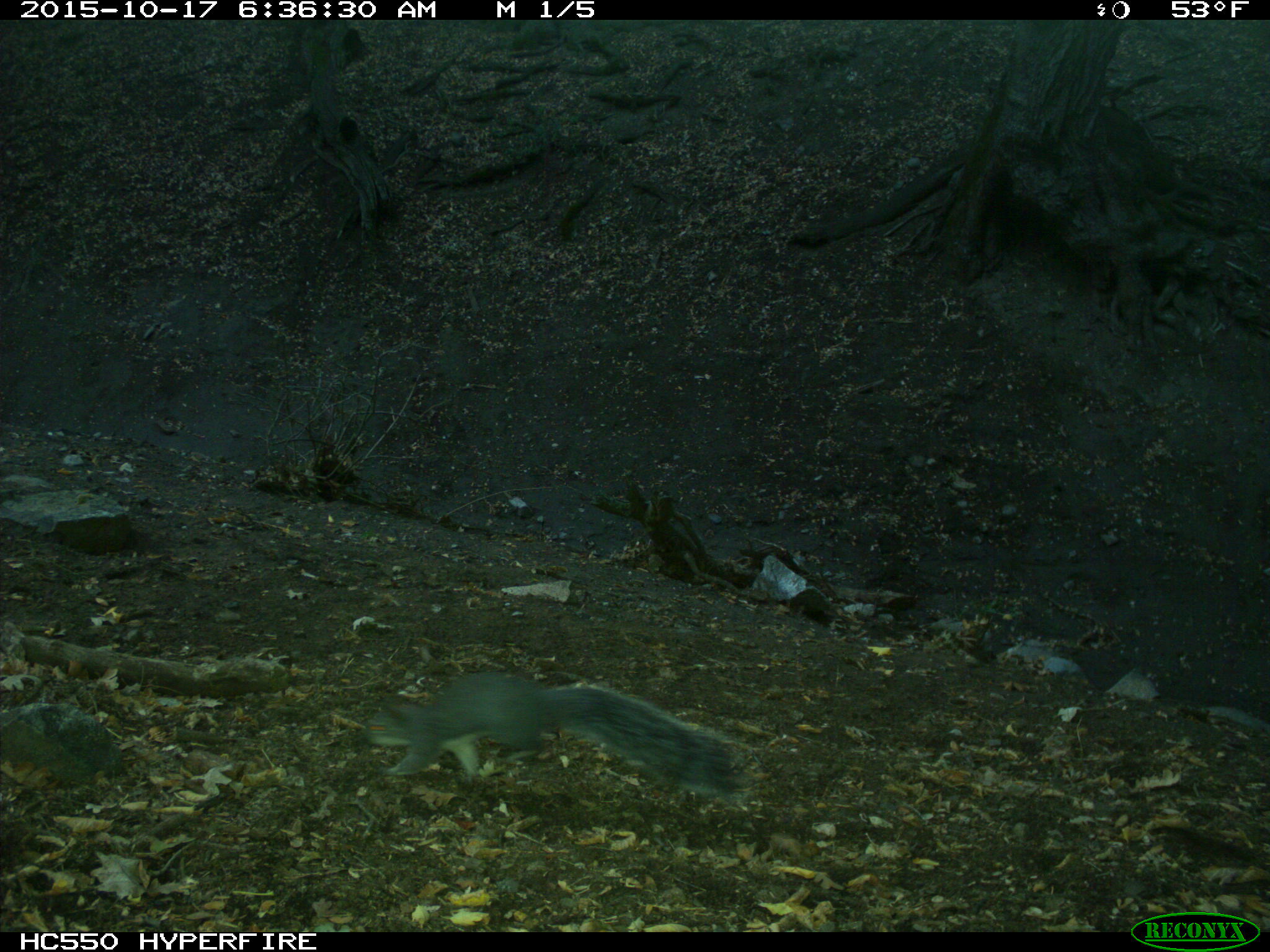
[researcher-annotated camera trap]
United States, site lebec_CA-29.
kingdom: Animalia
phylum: Chordata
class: Mammalia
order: Rodentia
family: Sciuridae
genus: Sciurus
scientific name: Sciurus carolinensis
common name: eastern gray squirrel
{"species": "Sciurus carolinensis (eastern gray squirrel)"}